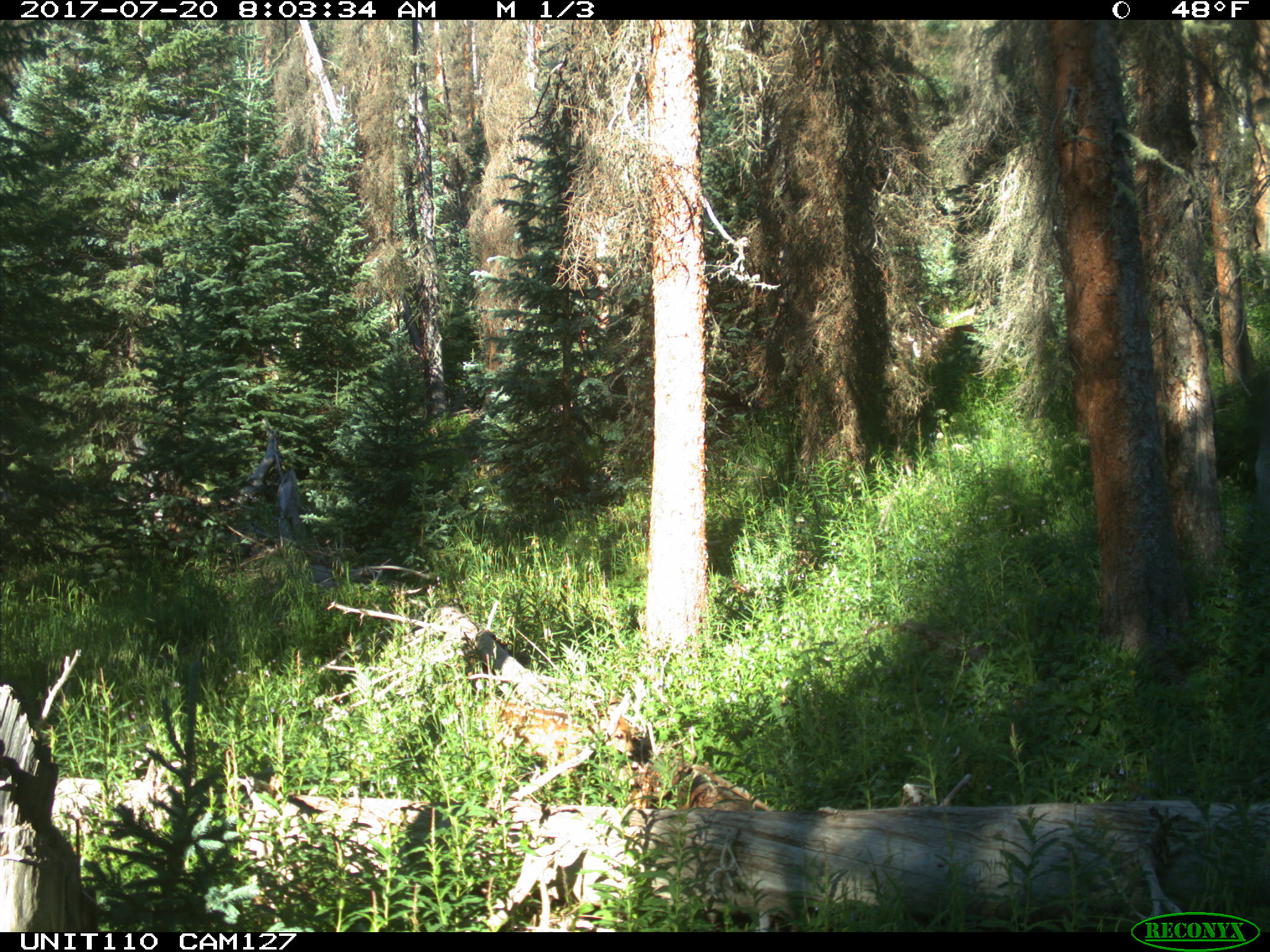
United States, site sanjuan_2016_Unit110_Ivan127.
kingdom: Animalia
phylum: Chordata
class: Mammalia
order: Artiodactyla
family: Cervidae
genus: Odocoileus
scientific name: Odocoileus hemionus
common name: mule deer